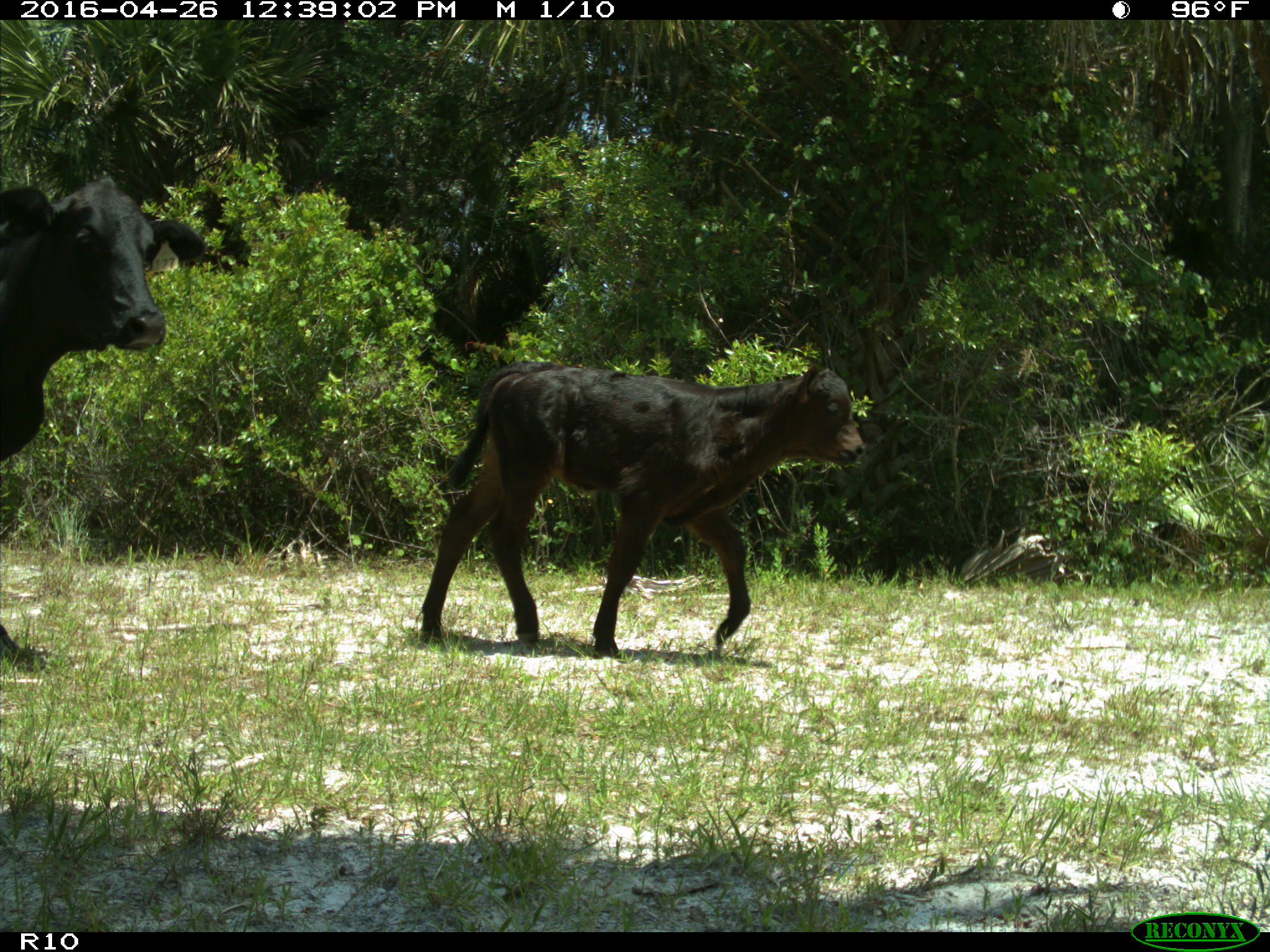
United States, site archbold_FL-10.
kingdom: Animalia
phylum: Chordata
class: Mammalia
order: Artiodactyla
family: Bovidae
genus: Bos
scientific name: Bos taurus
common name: domestic cow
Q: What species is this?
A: Bos taurus (domestic cow).